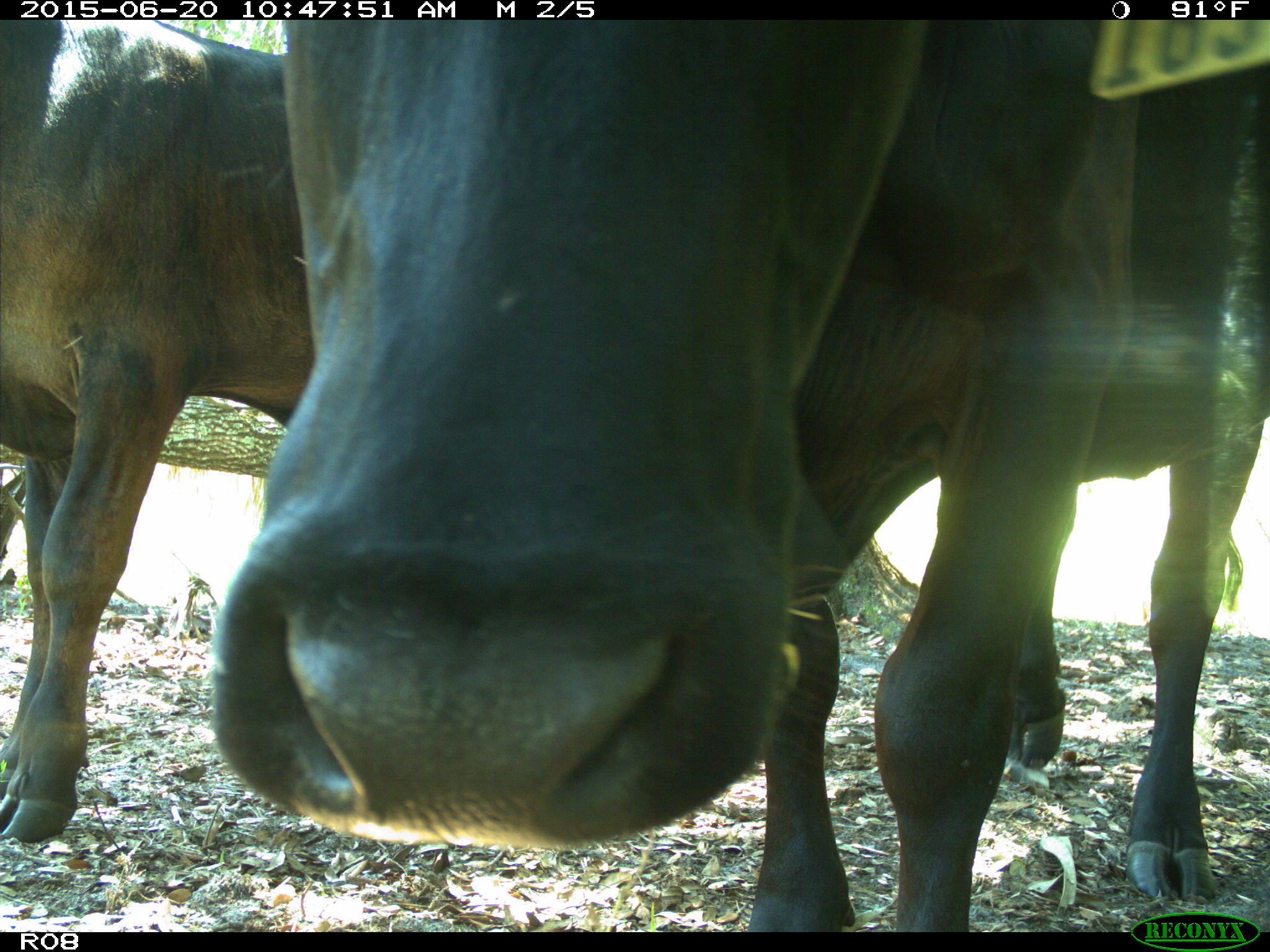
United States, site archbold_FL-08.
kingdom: Animalia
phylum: Chordata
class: Mammalia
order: Artiodactyla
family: Bovidae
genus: Bos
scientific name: Bos taurus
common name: domestic cow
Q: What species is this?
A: Bos taurus (domestic cow).